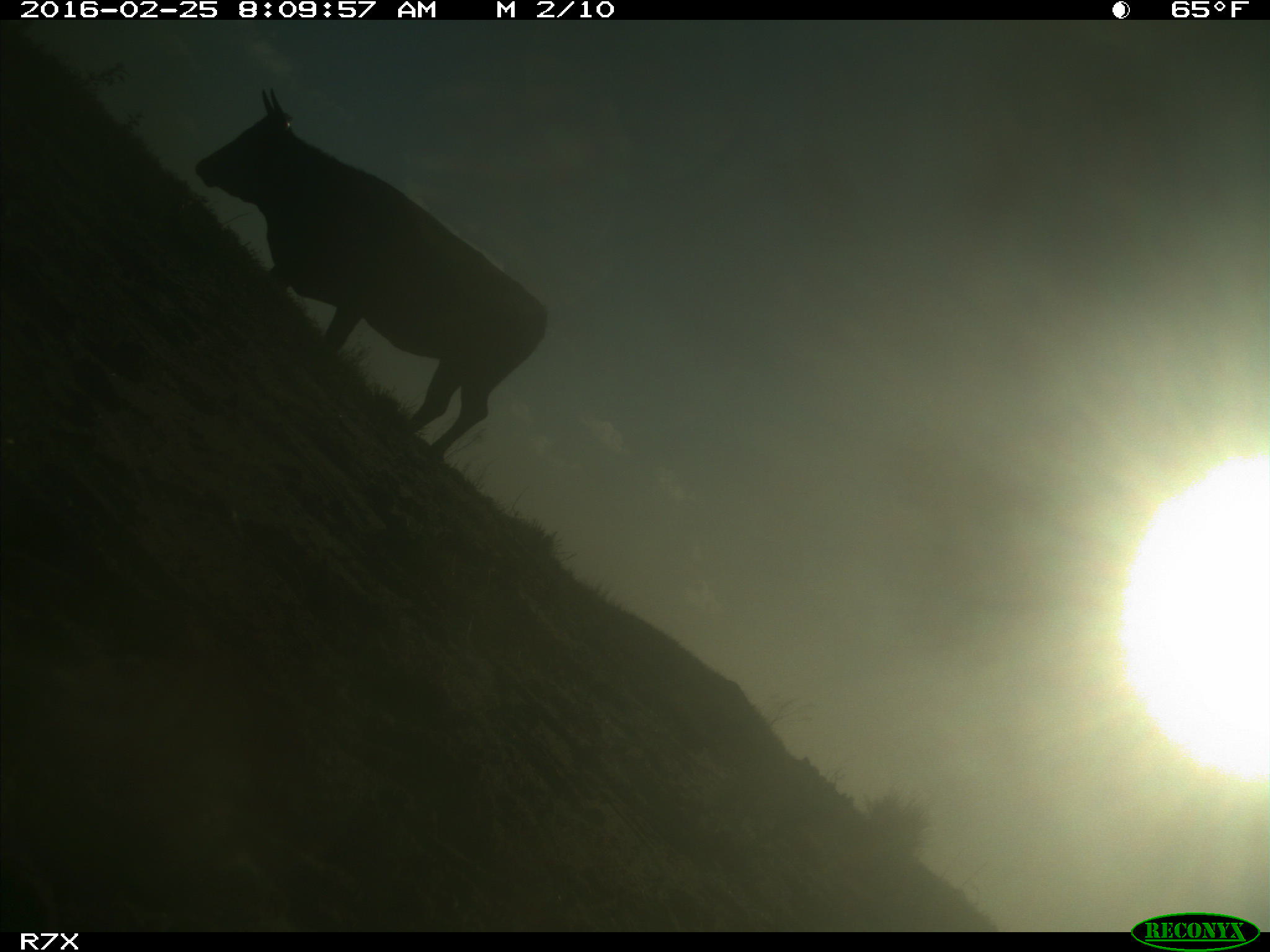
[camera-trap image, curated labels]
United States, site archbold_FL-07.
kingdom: Animalia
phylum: Chordata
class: Mammalia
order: Artiodactyla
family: Bovidae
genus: Bos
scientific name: Bos taurus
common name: domestic cow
Bos taurus (domestic cow).